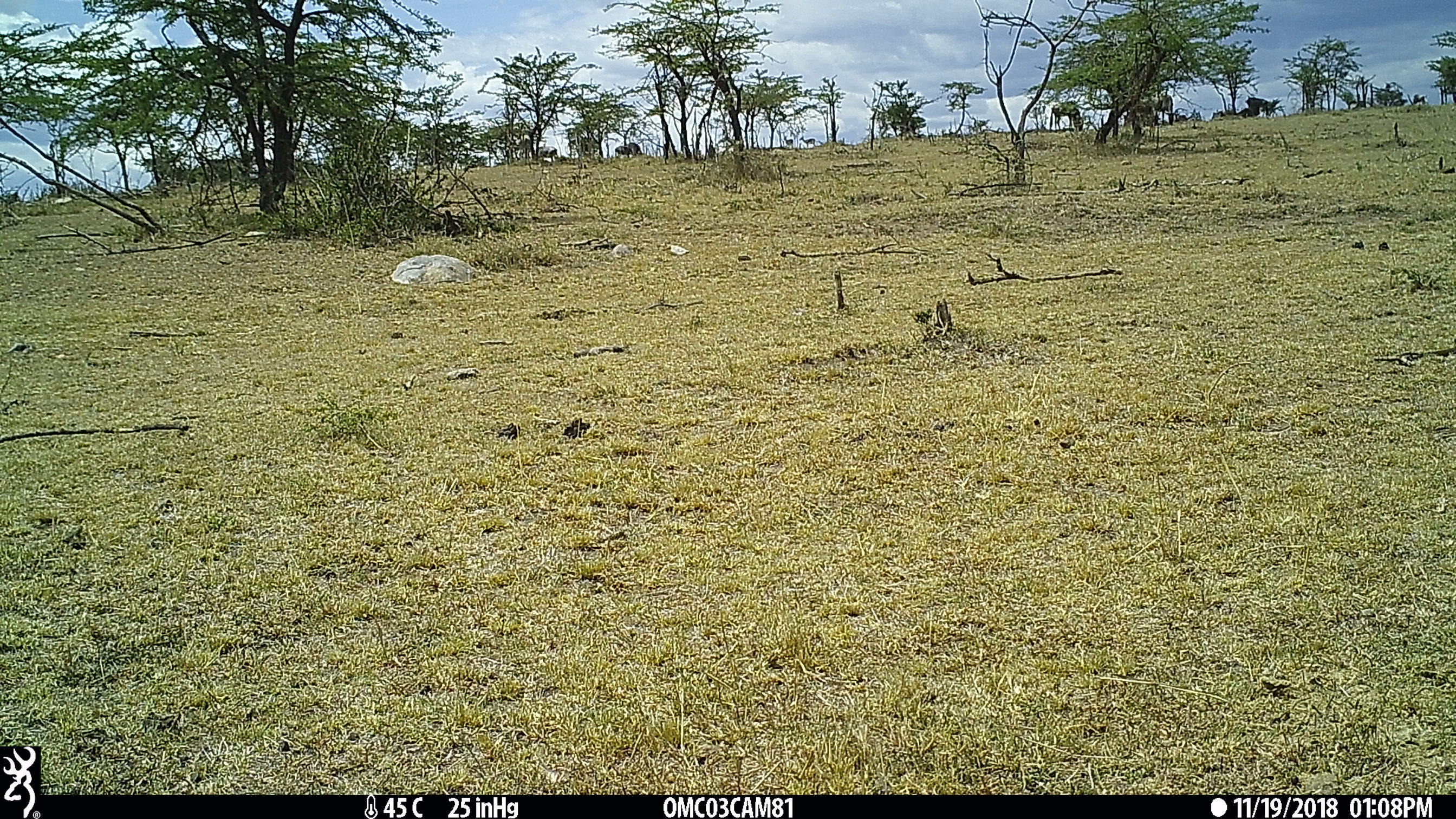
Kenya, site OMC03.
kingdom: Animalia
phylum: Chordata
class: Mammalia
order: Artiodactyla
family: Bovidae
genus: Connochaetes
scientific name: Connochaetes taurinus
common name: blue wildebeest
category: wildebeest